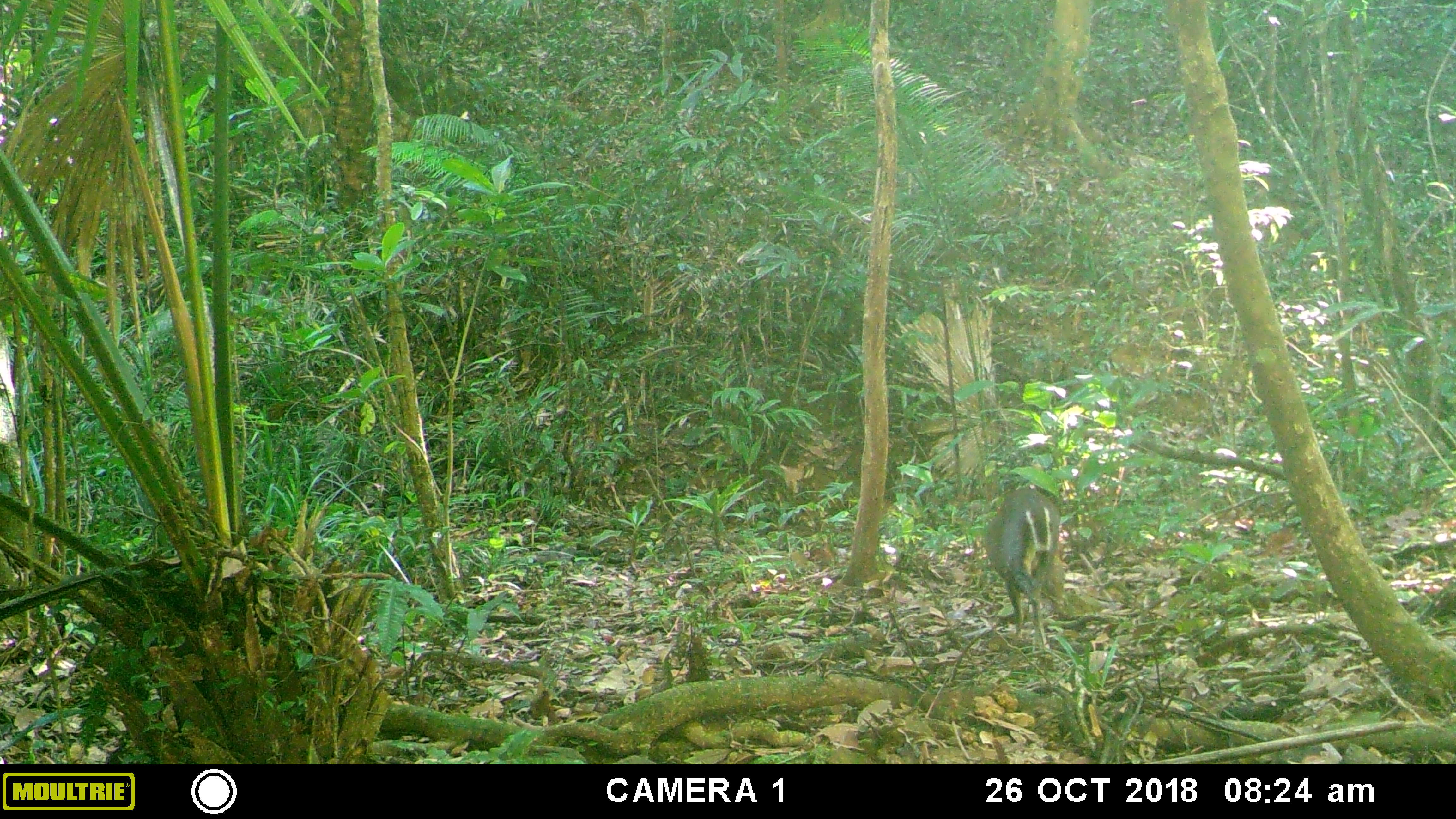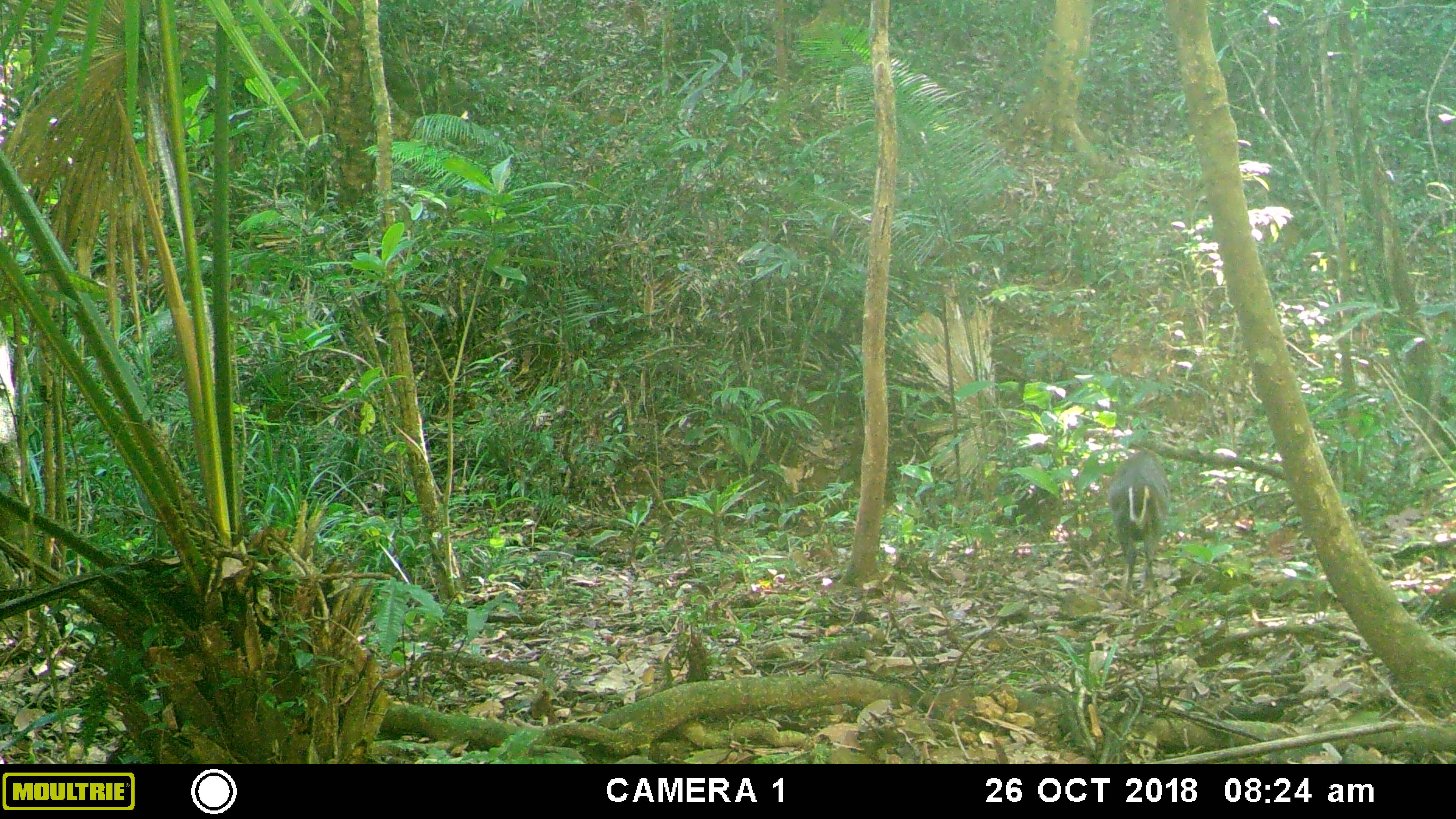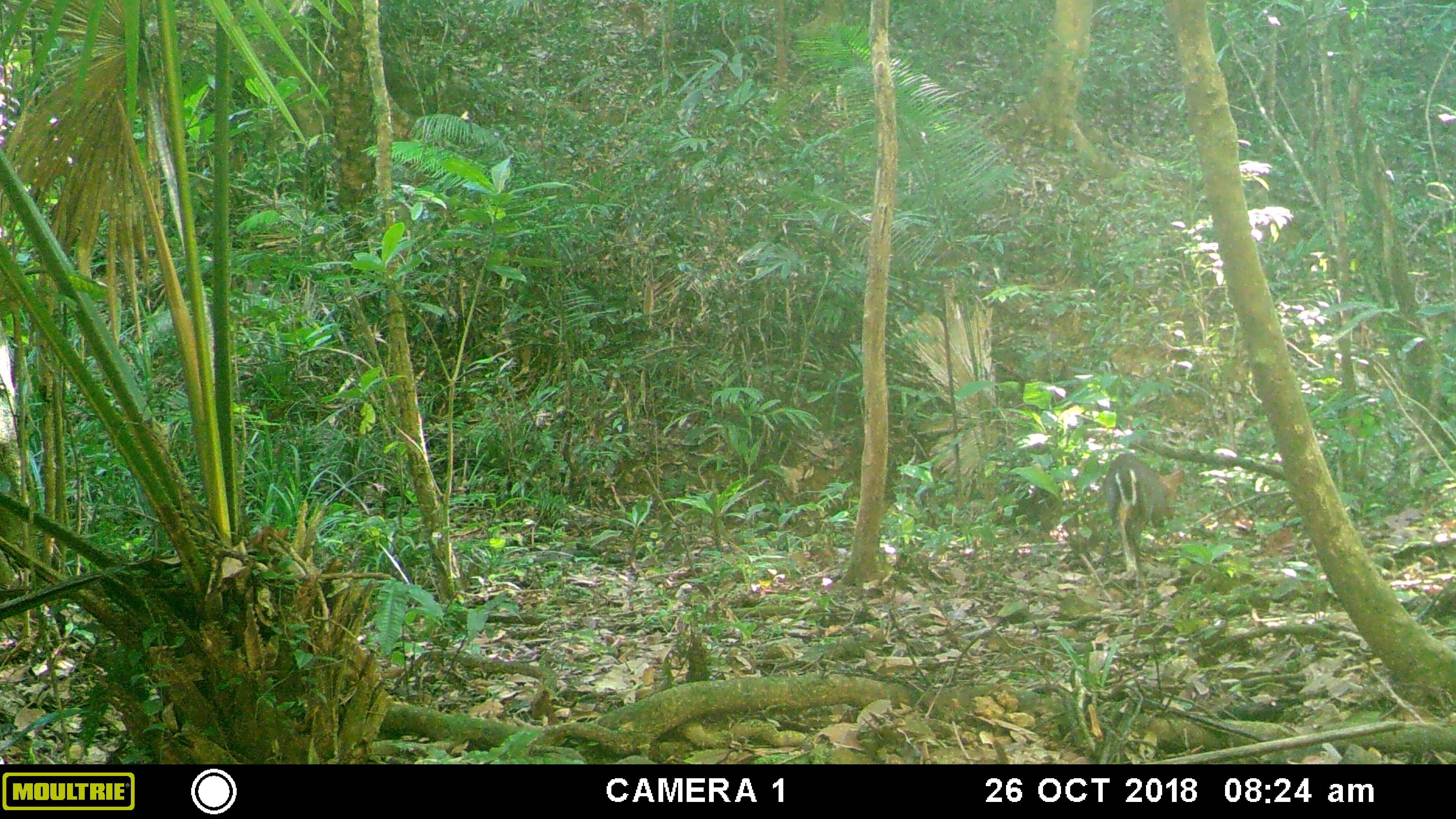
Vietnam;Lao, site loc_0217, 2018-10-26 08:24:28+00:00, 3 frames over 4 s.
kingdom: Animalia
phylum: Chordata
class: Mammalia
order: Artiodactyla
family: Cervidae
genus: Muntiacus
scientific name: Muntiacus rooseveltorum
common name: roosevelt's muntjac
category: roosevelts muntjac group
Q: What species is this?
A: Roosevelts muntjac group (roosevelt's muntjac) (Muntiacus rooseveltorum).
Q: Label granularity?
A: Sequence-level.